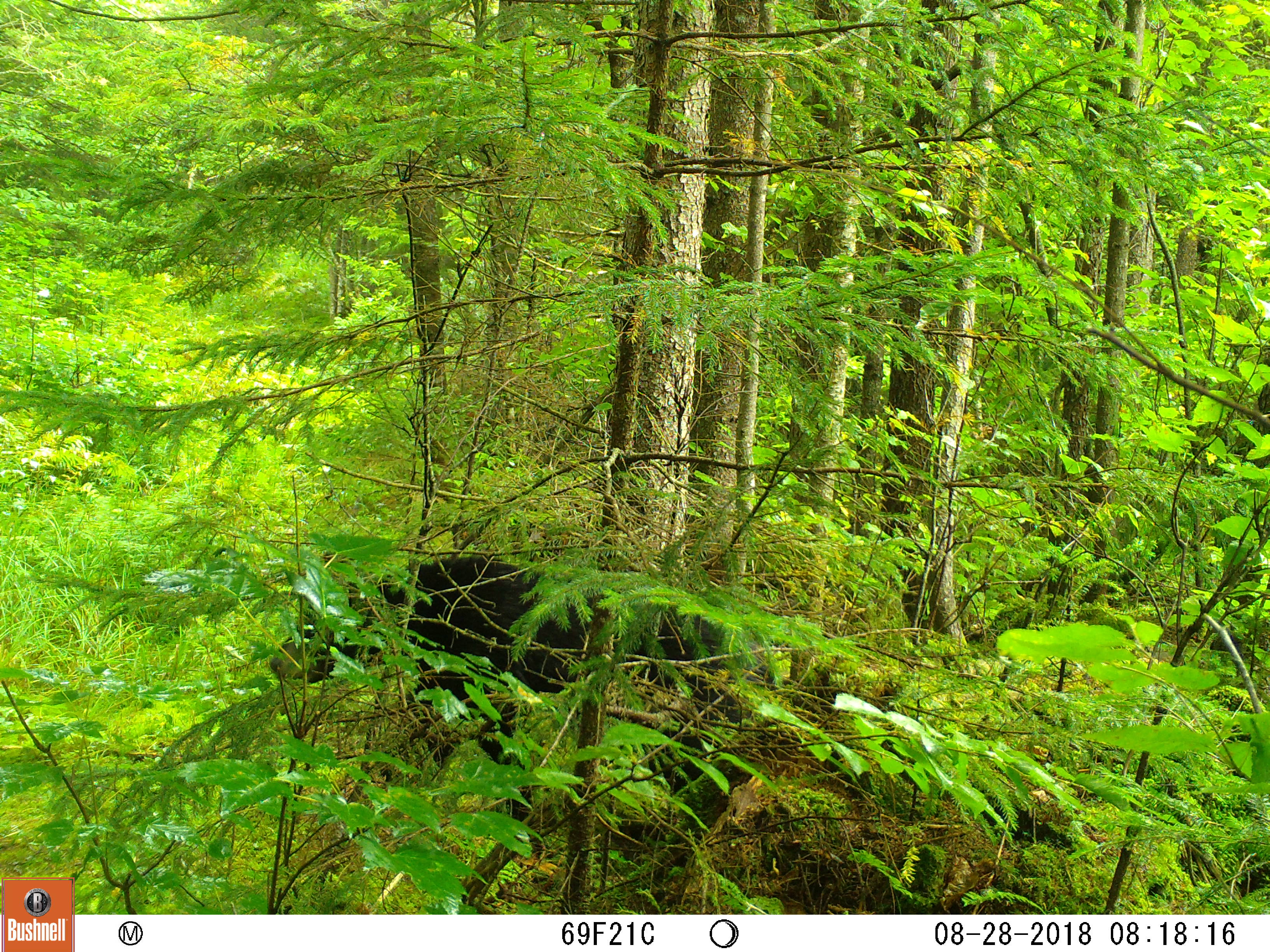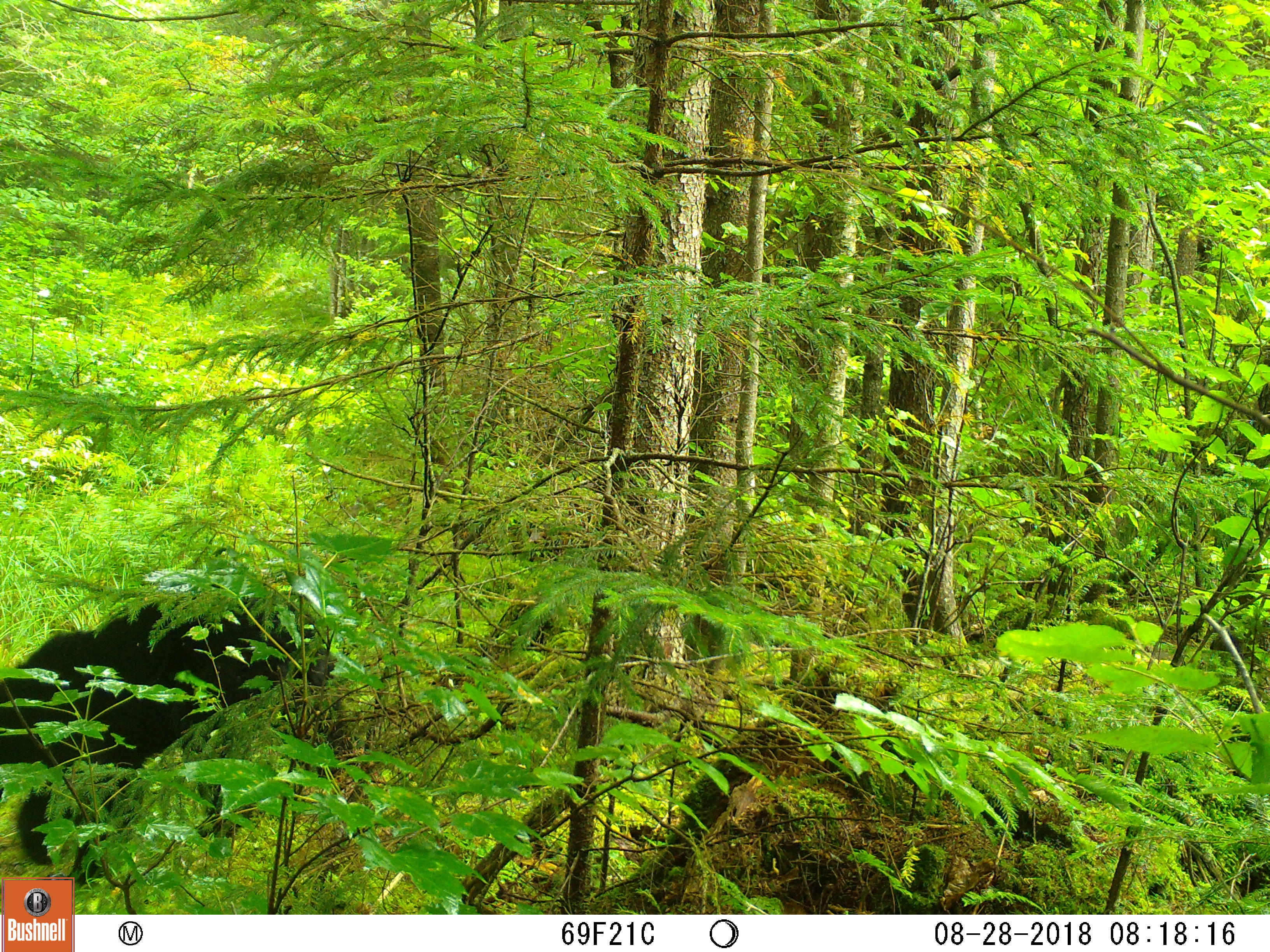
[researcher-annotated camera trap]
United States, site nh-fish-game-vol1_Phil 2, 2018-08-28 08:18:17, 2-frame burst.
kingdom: Animalia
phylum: Chordata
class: Mammalia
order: Carnivora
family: Ursidae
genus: Ursus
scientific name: Ursus americanus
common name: black bear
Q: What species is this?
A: Black bear (Ursus americanus).